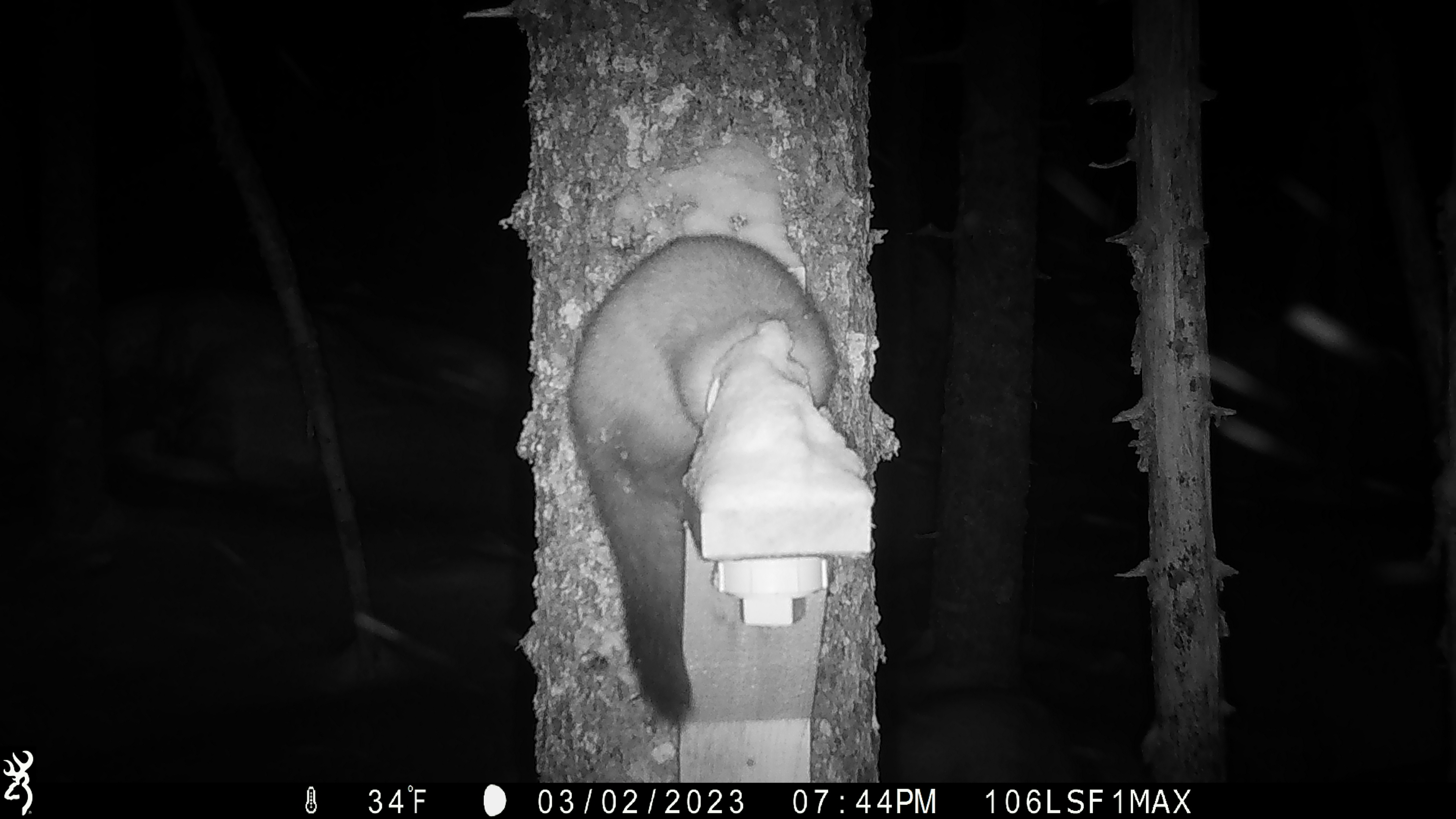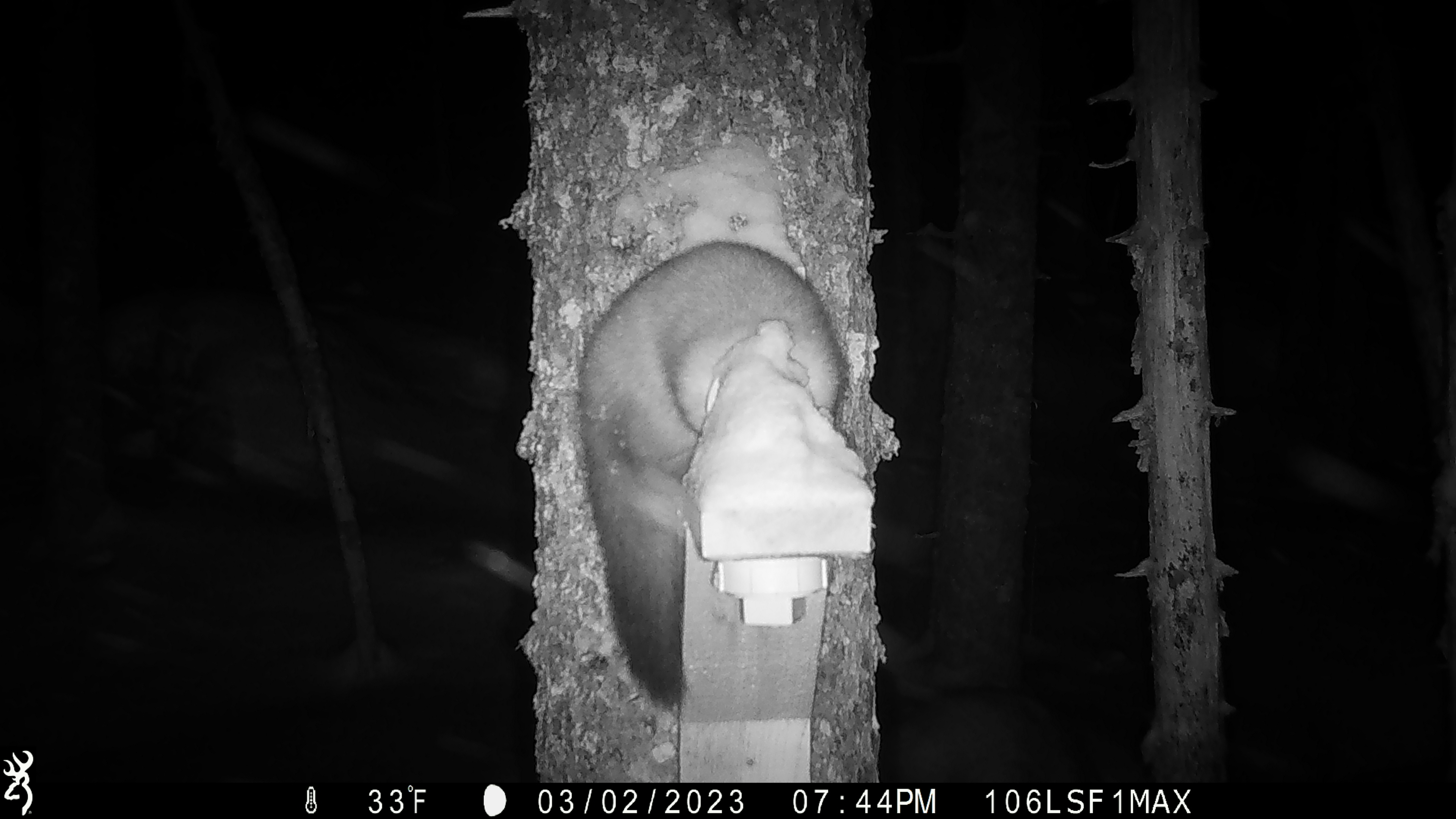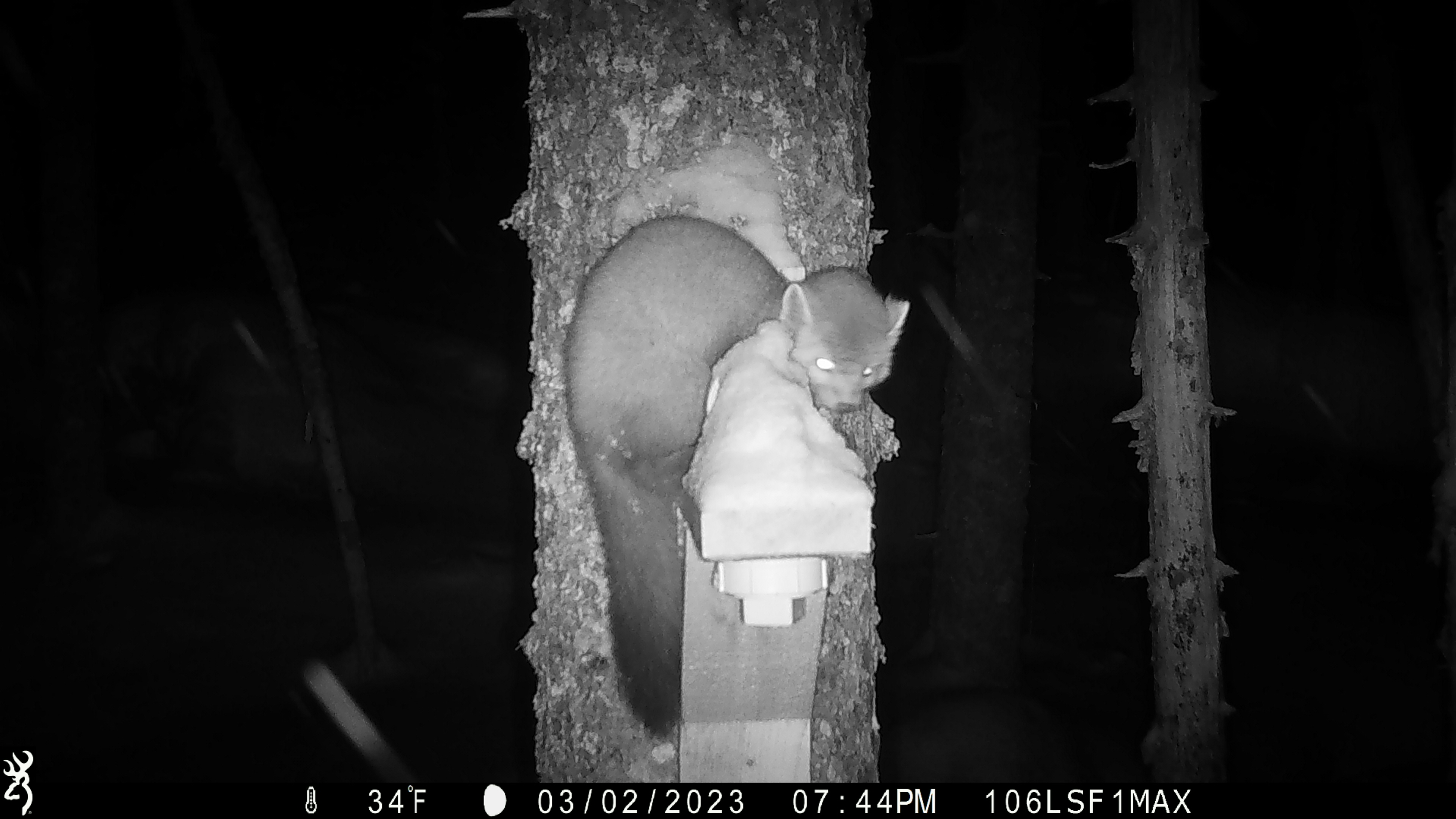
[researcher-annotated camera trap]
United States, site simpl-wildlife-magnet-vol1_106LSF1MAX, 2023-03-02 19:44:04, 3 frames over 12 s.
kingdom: Animalia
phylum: Chordata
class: Mammalia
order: Carnivora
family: Mustelidae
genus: Martes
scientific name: Martes americana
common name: american marten